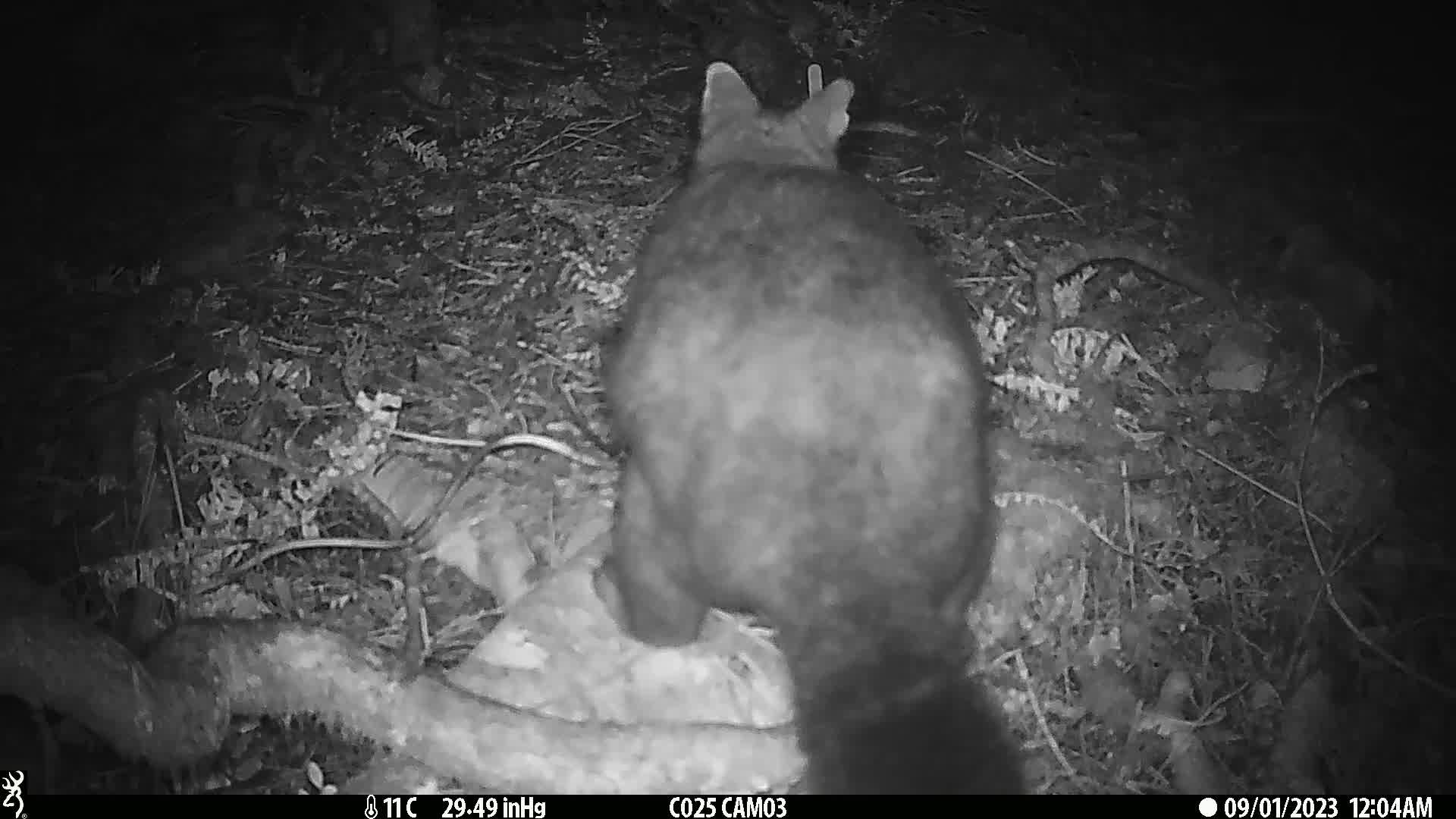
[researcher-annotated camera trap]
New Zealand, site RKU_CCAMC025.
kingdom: Animalia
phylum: Chordata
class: Mammalia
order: Diprotodontia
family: Phalangeridae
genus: Trichosurus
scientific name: Trichosurus vulpecula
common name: common brushtail possum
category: possum